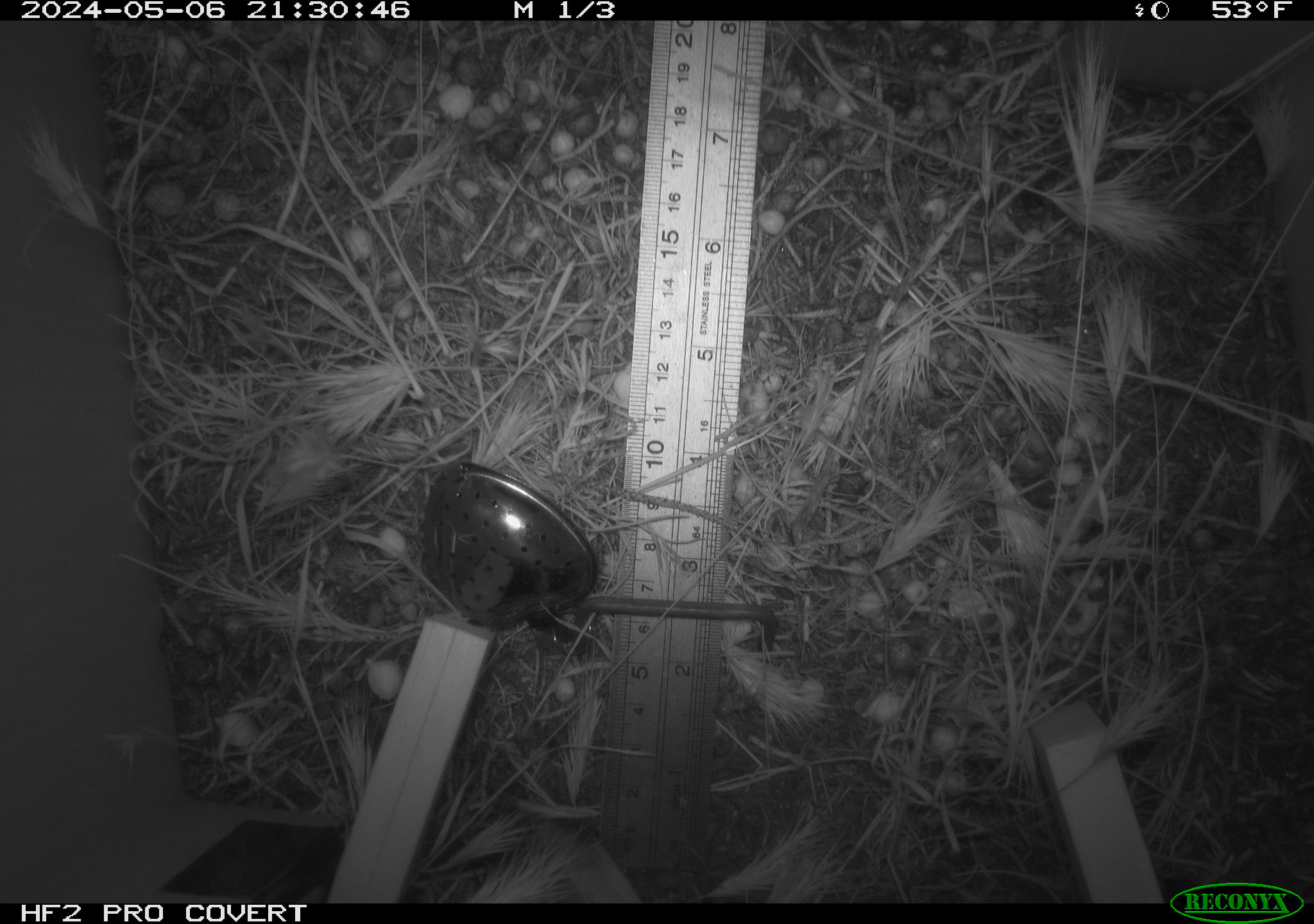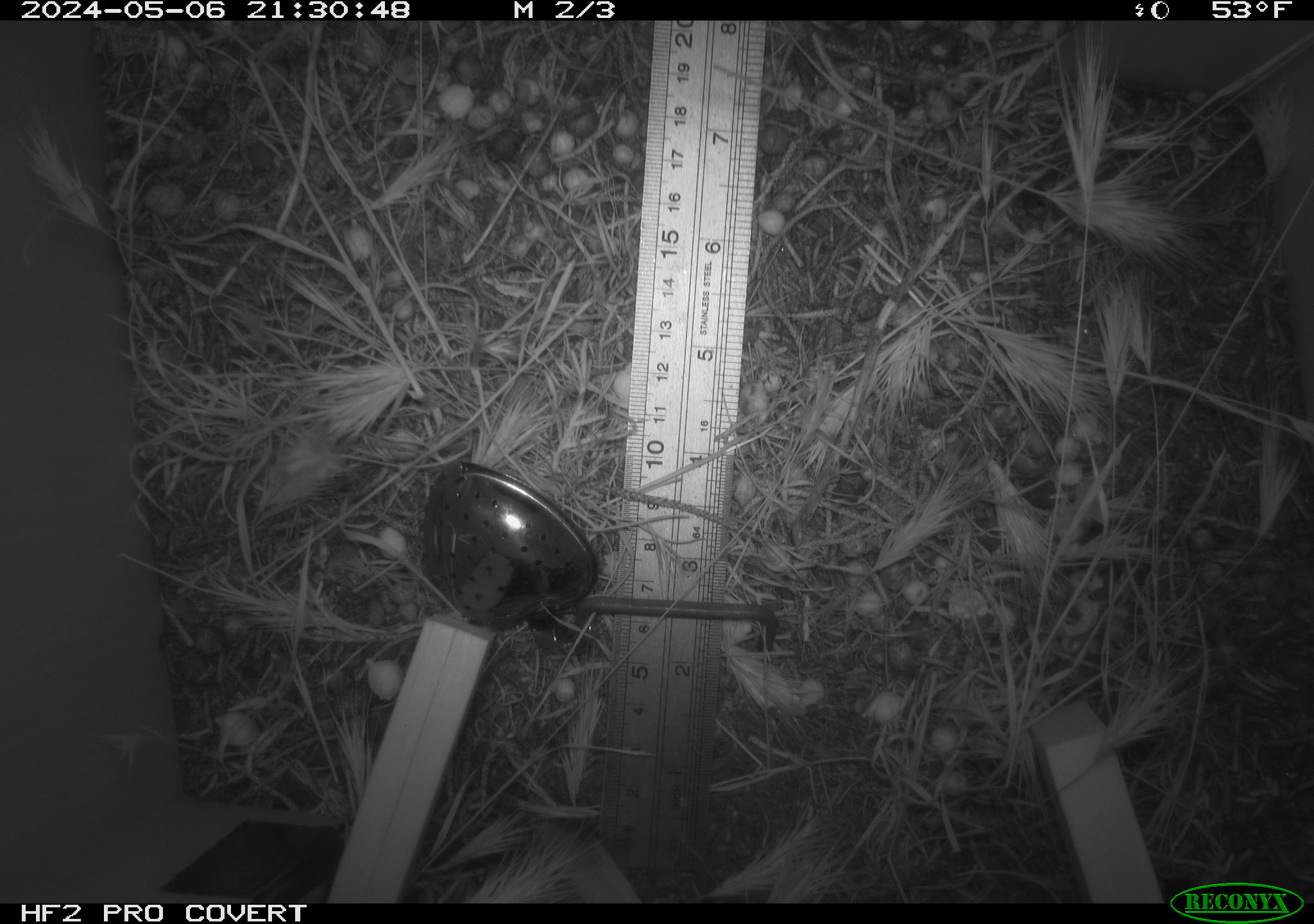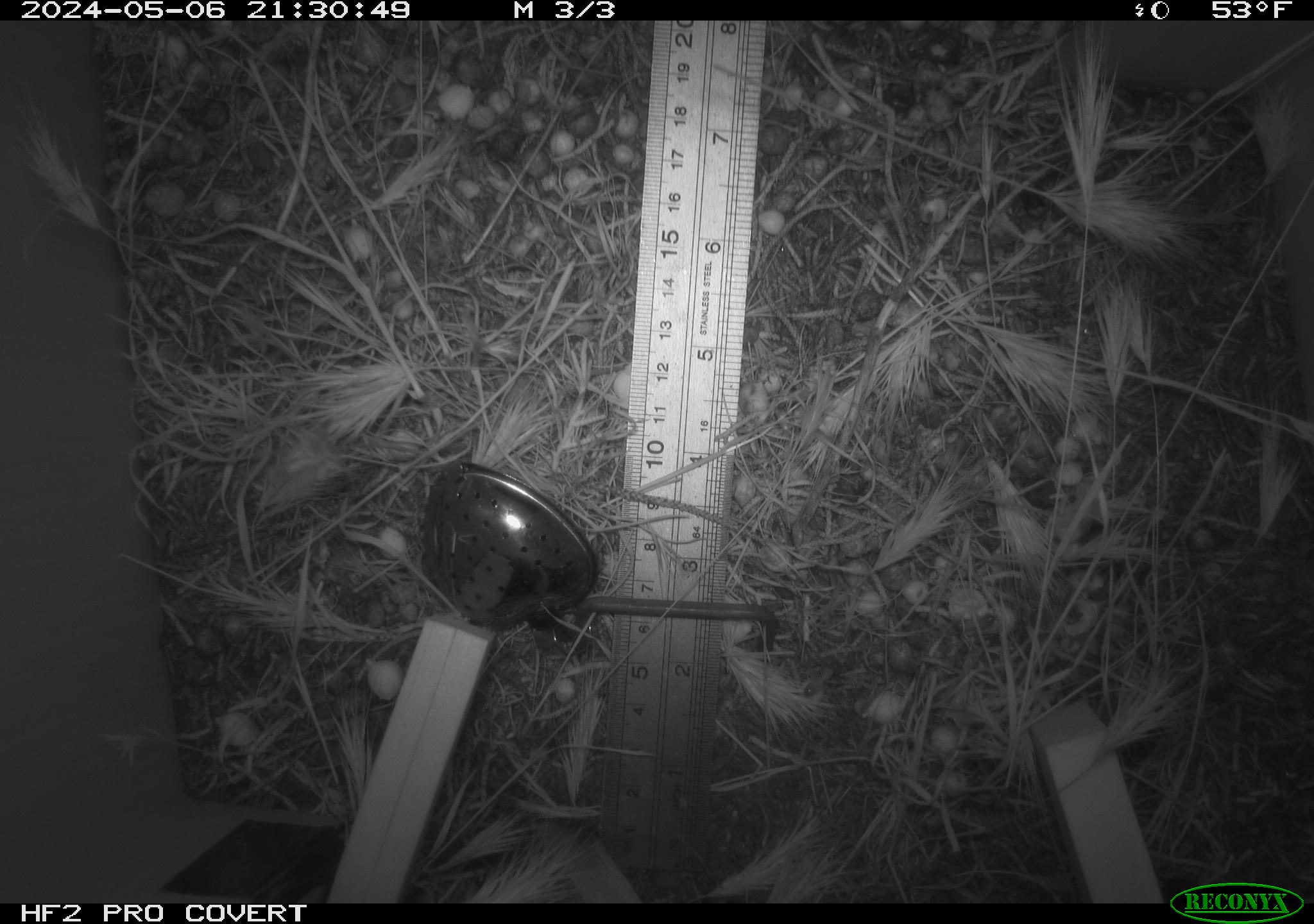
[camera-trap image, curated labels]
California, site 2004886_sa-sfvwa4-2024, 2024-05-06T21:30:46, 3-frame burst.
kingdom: Animalia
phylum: Arthropoda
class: Insecta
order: Hymenoptera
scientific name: Hymenoptera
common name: ants, bees, wasps, and sawflies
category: hymenoptera order